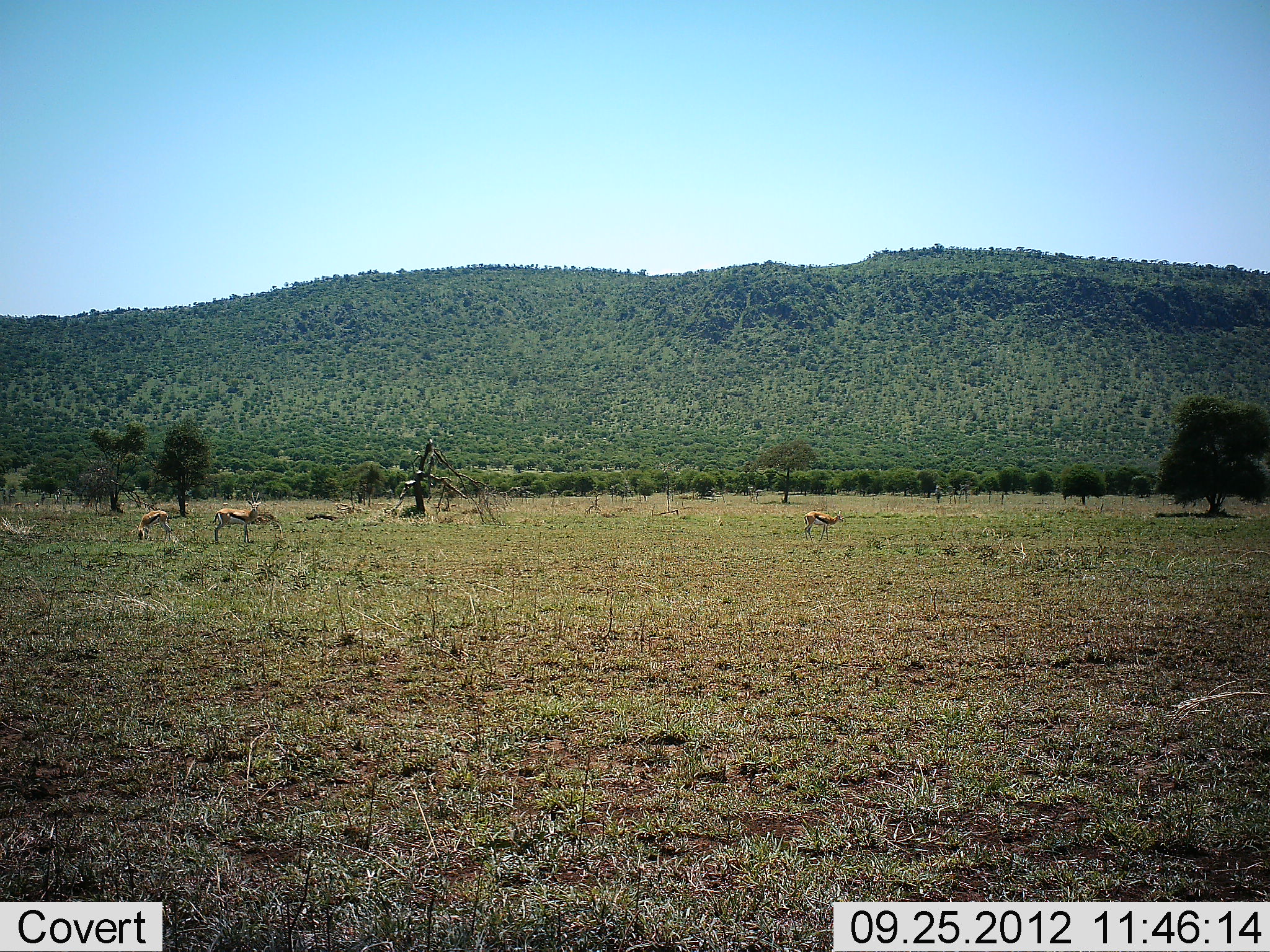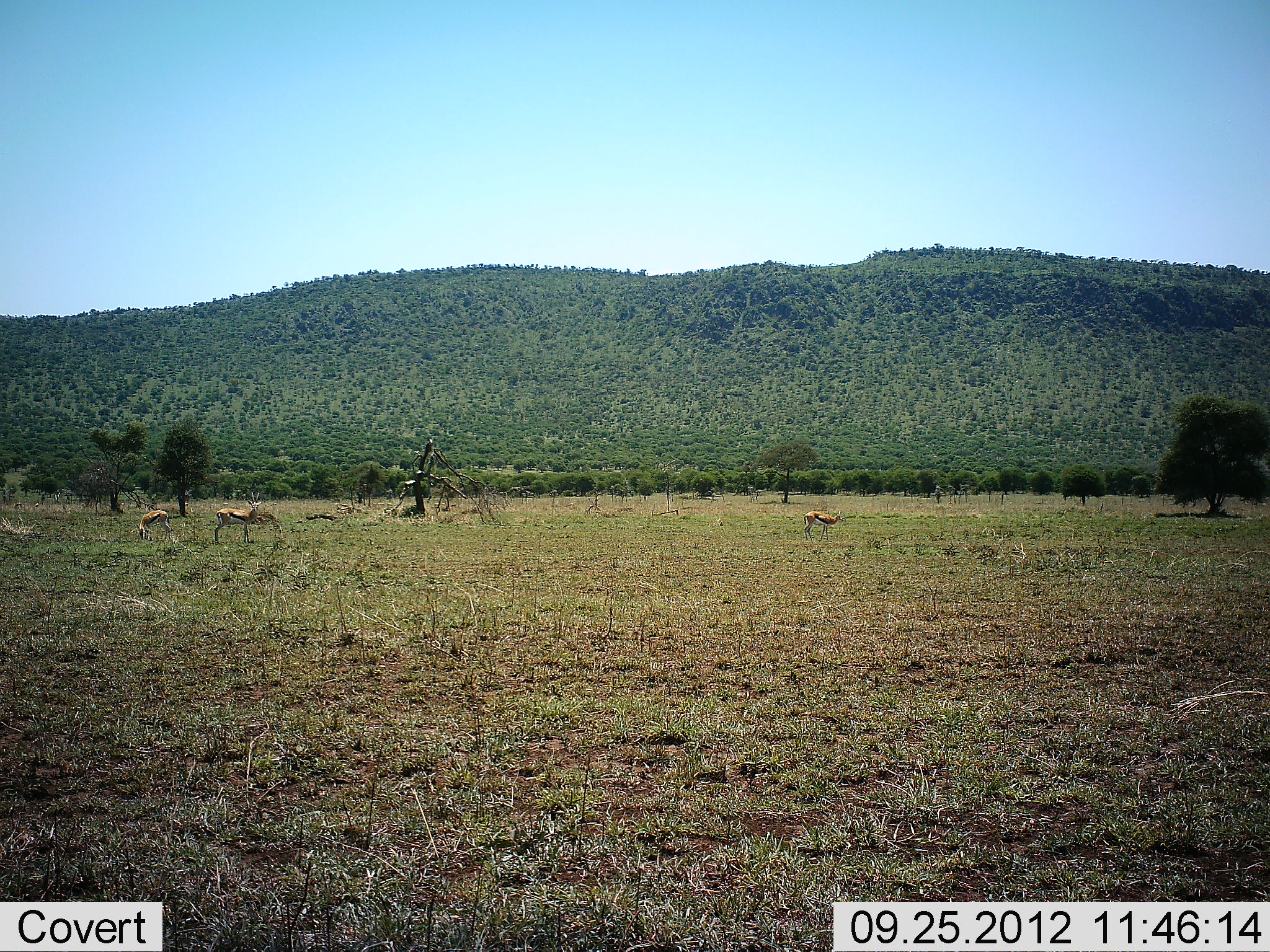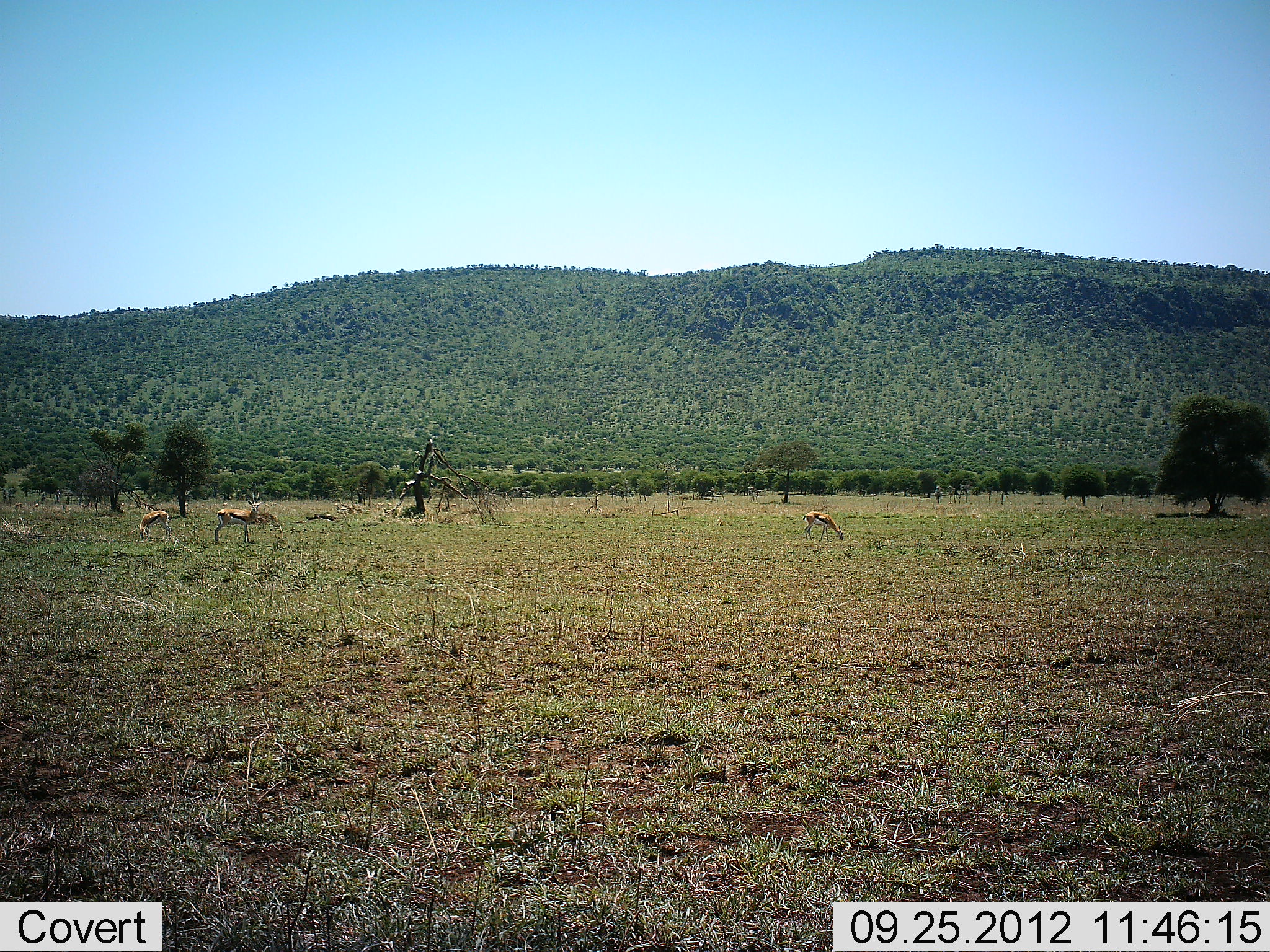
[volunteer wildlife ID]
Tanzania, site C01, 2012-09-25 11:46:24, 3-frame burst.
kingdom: Animalia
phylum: Chordata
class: Mammalia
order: Artiodactyla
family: Bovidae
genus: Eudorcas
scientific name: Eudorcas thomsonii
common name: thomson's gazelle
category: gazellethomsons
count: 3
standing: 100%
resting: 0%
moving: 0%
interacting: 0%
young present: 0%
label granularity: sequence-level